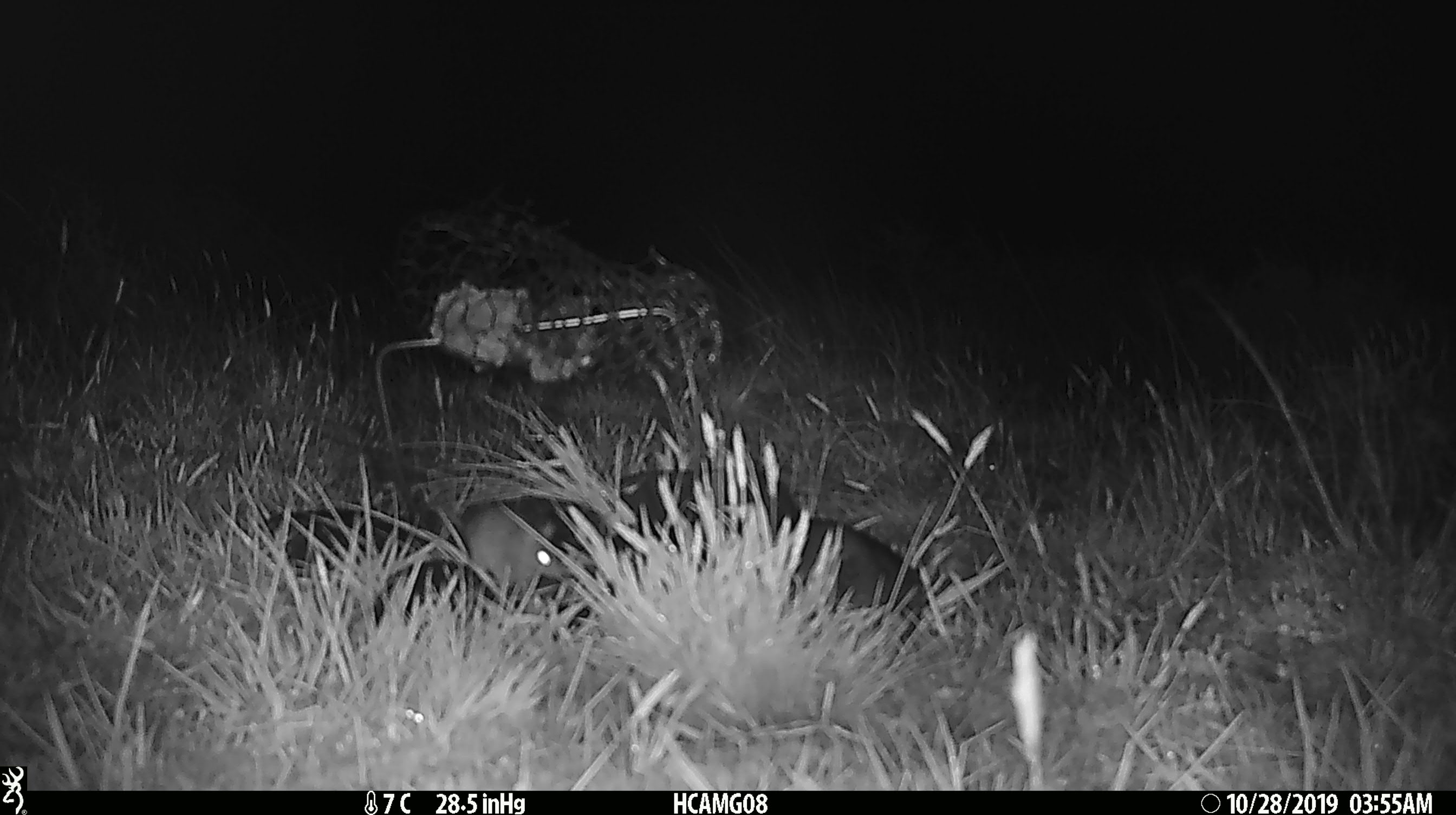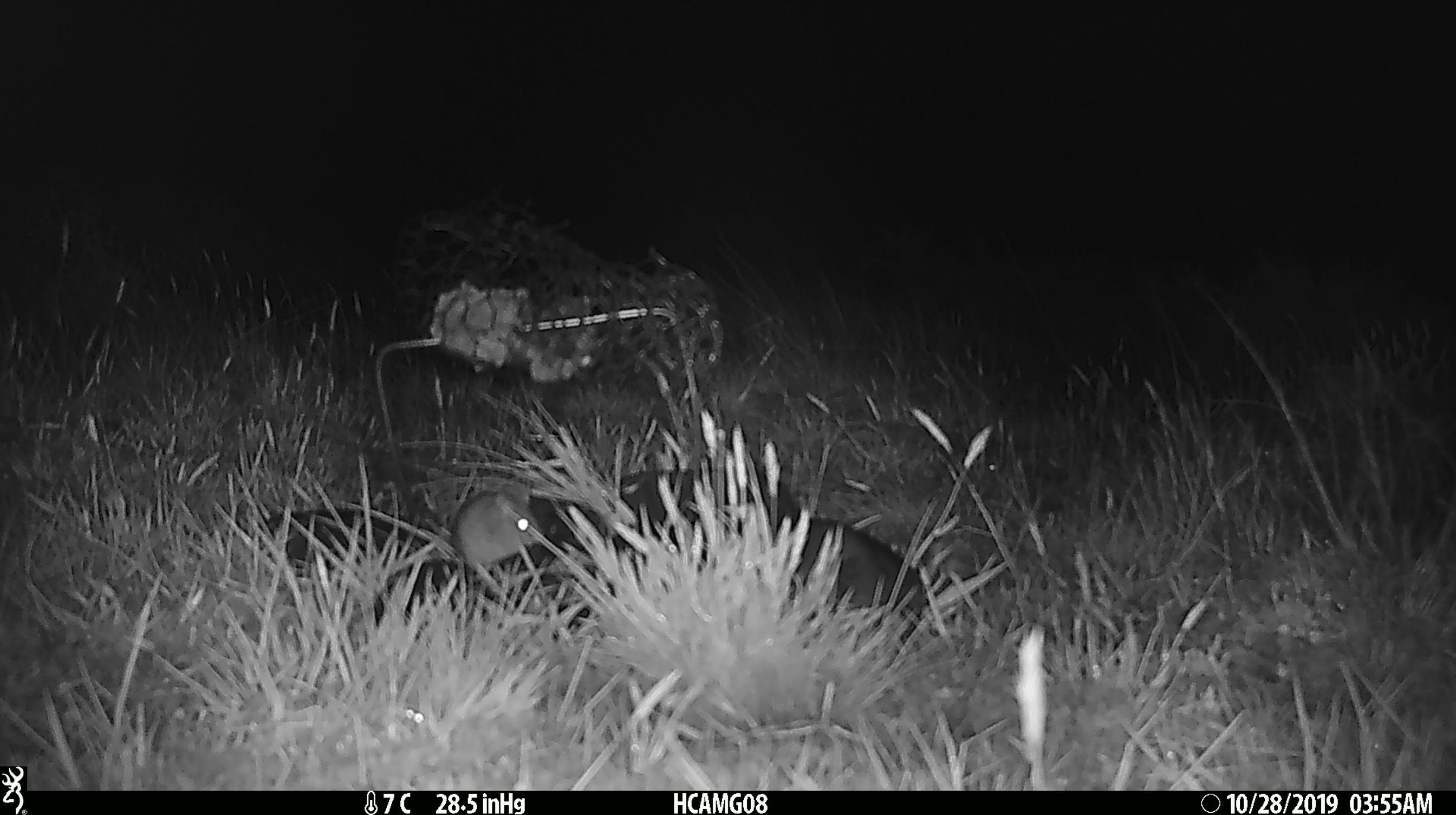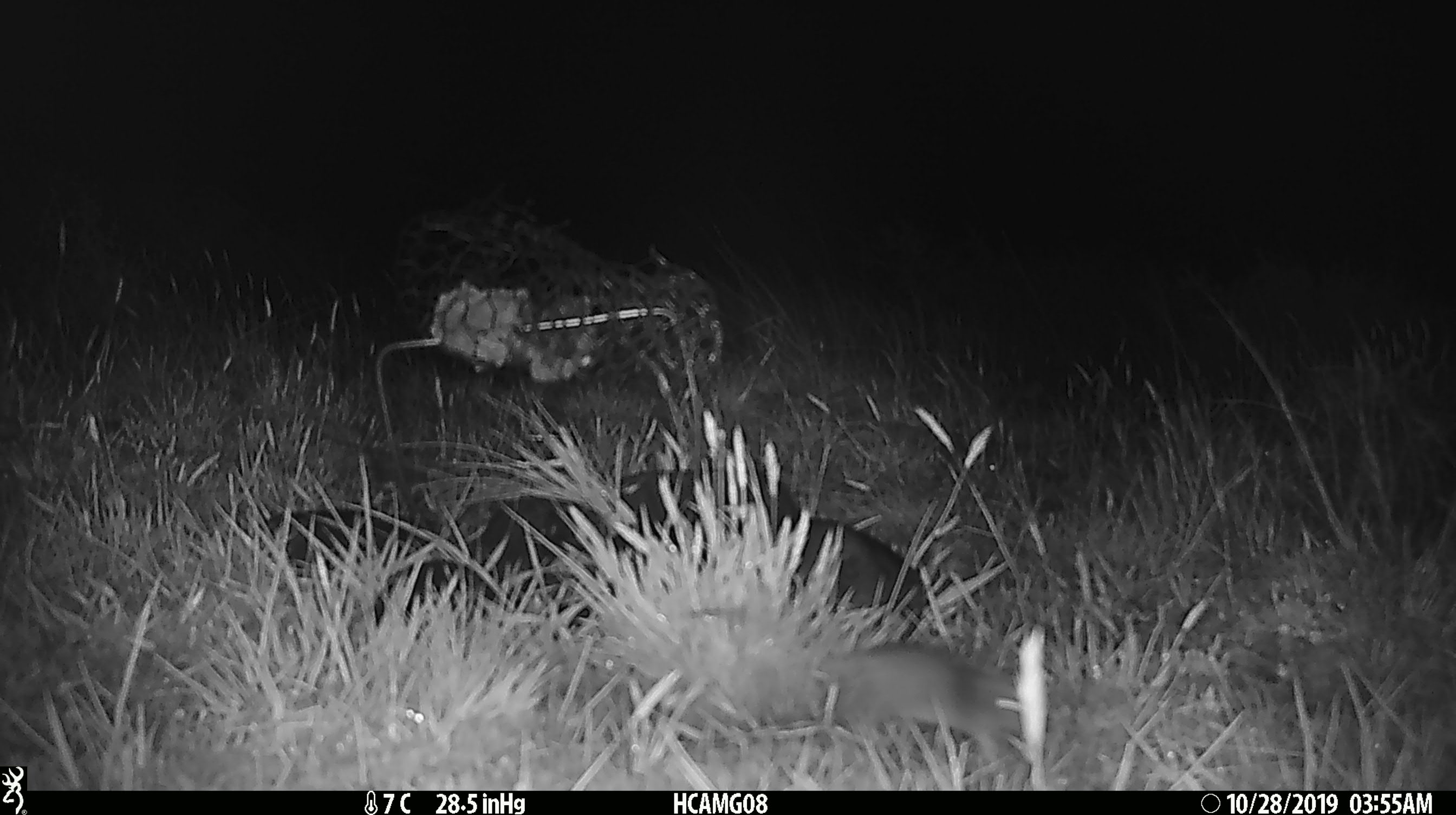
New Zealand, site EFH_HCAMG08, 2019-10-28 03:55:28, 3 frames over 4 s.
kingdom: Animalia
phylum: Chordata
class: Mammalia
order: Rodentia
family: Muridae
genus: Mus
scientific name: Mus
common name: mouse